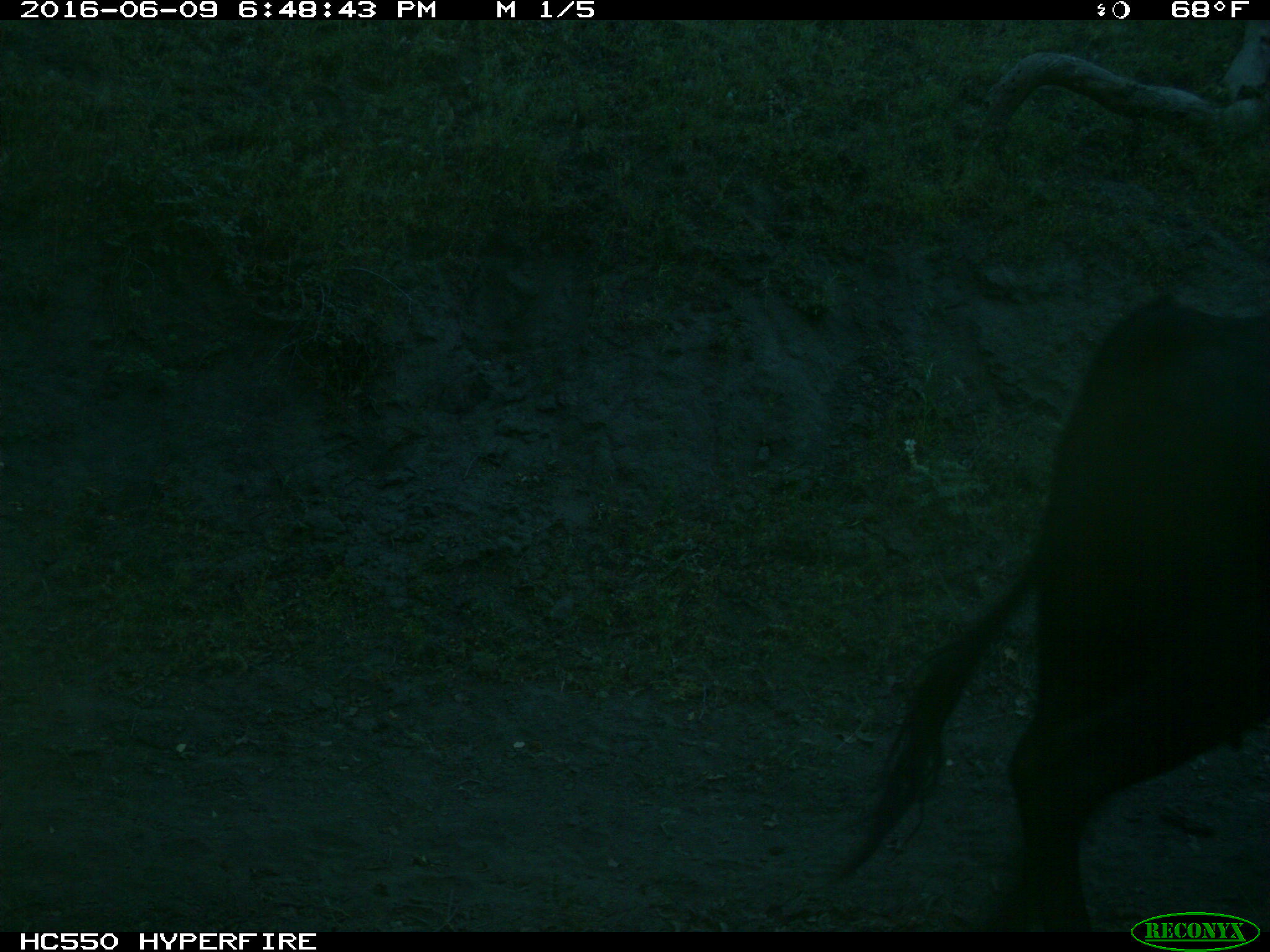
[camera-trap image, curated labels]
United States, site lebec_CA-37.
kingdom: Animalia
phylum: Chordata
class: Mammalia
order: Artiodactyla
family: Bovidae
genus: Bos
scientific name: Bos taurus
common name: domestic cow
Bos taurus (domestic cow).